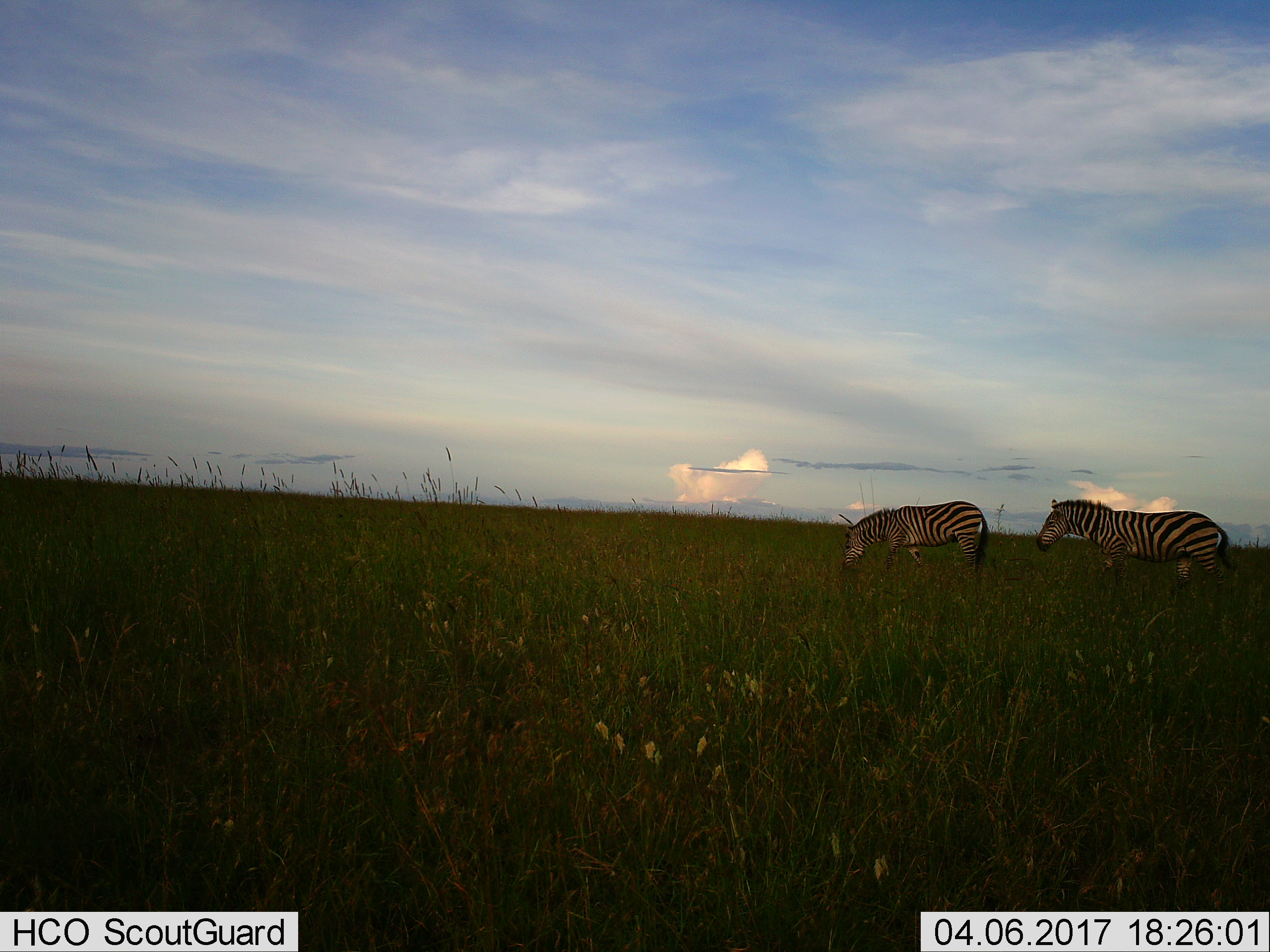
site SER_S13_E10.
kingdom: Animalia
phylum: Chordata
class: Mammalia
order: Perissodactyla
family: Equidae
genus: Equus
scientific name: Equus quagga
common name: plains zebra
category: zebraplains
Zebraplains (plains zebra) (Equus quagga), count 2. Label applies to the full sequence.